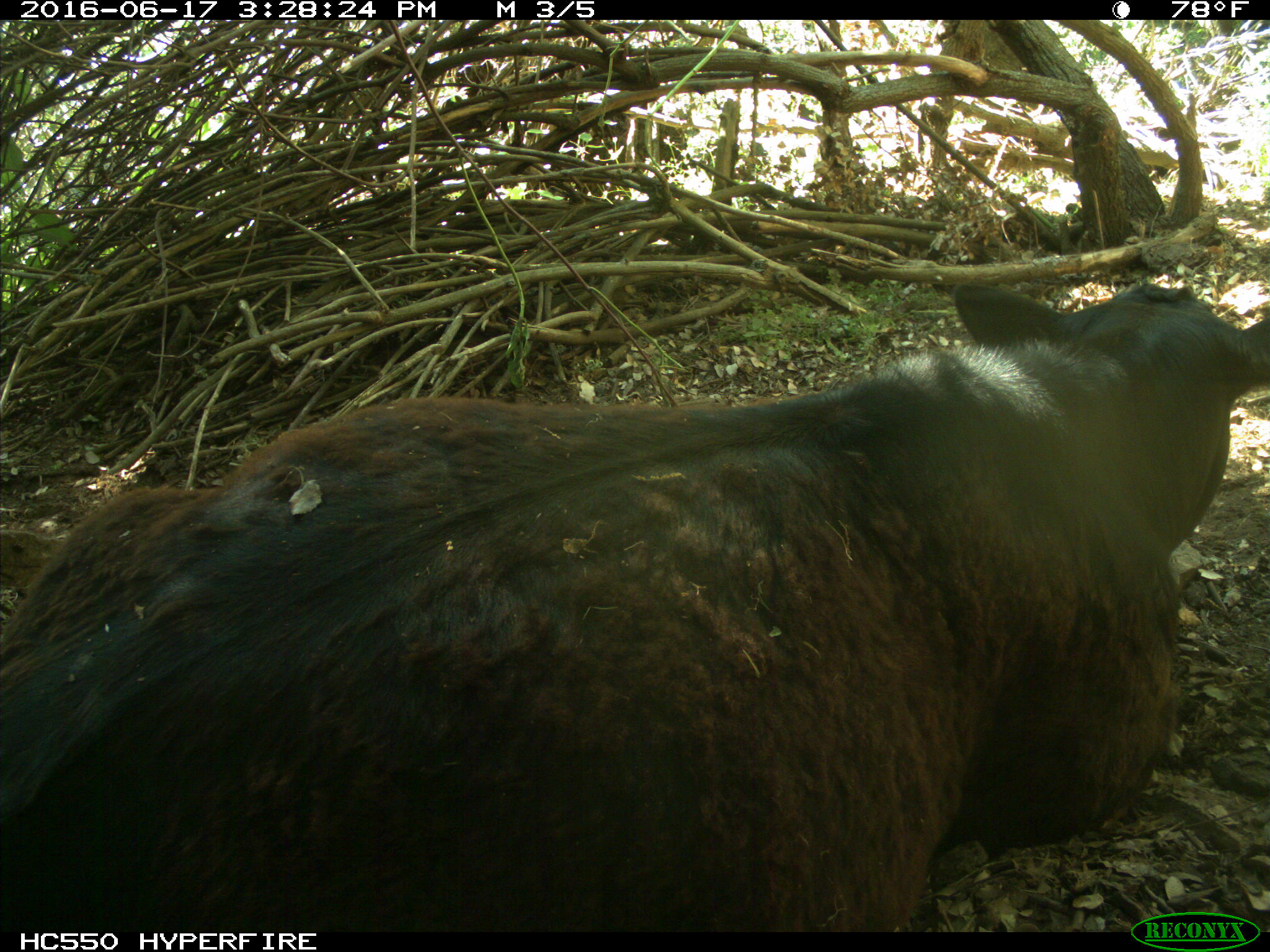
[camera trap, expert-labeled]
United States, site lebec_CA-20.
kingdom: Animalia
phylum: Chordata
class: Mammalia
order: Artiodactyla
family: Bovidae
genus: Bos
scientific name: Bos taurus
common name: domestic cow